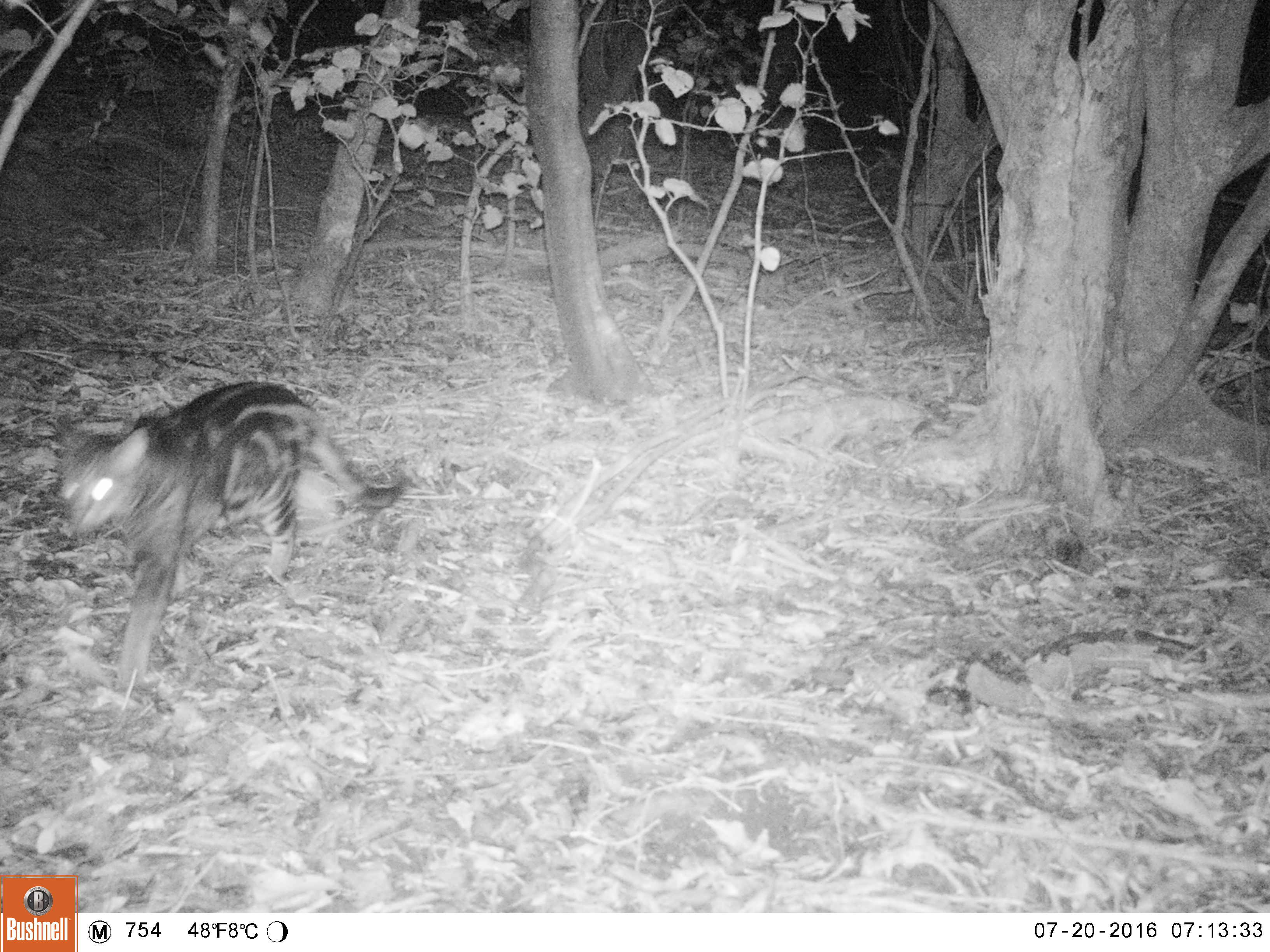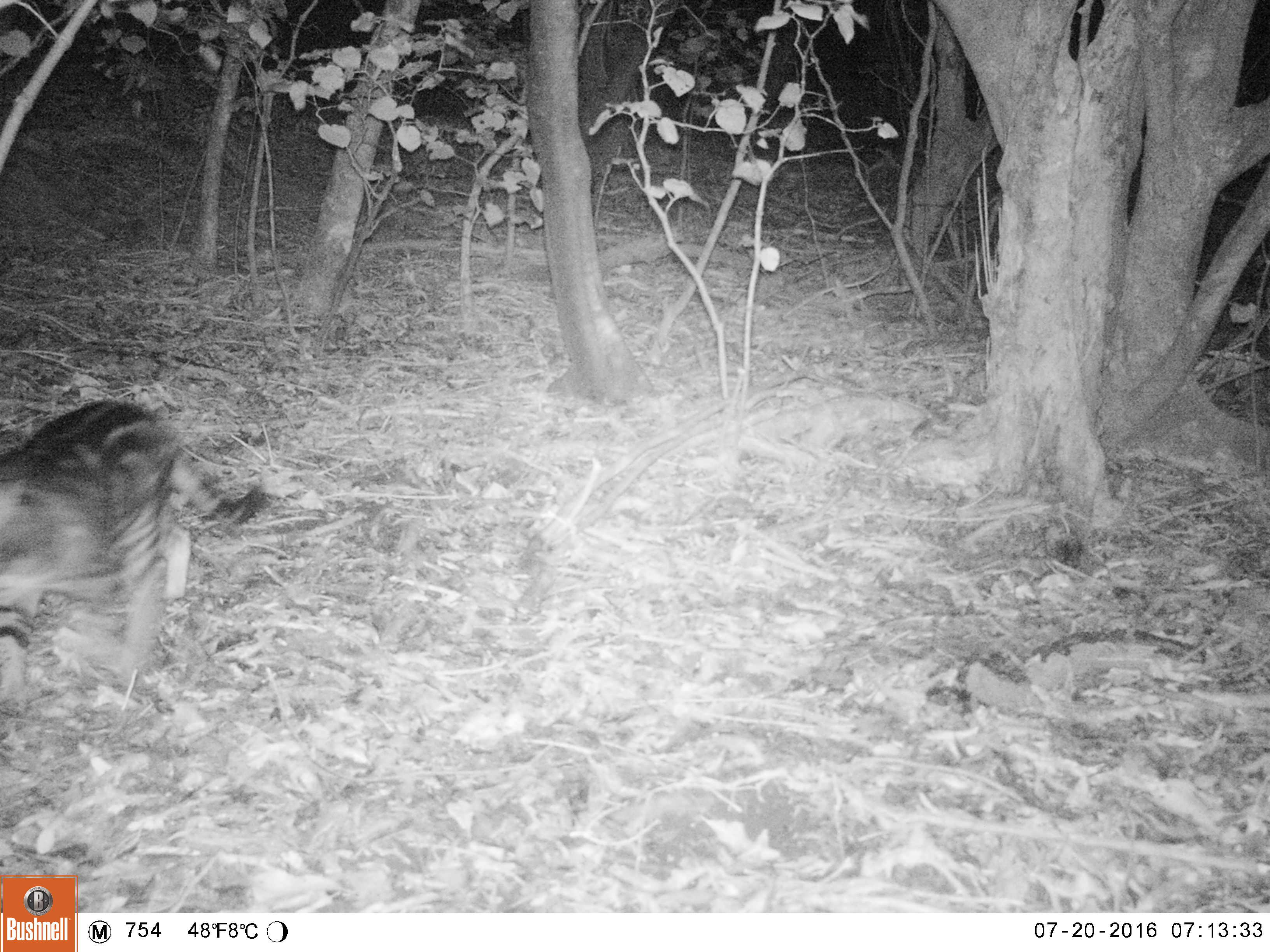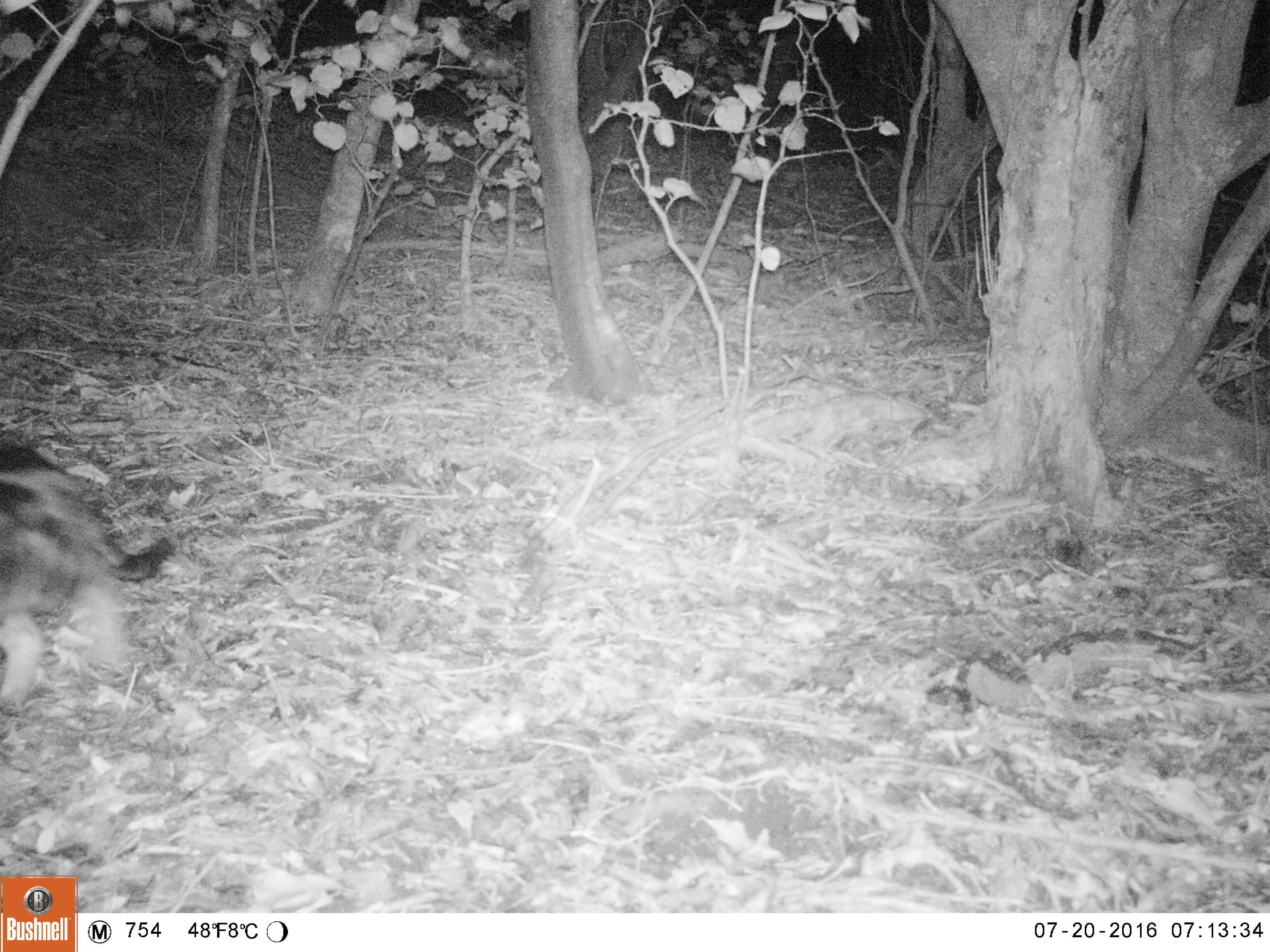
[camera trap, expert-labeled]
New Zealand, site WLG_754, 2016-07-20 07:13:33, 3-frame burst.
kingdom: Animalia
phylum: Chordata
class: Mammalia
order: Carnivora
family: Felidae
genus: Felis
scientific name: Felis catus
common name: domestic cat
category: cat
Cat (domestic cat) (Felis catus).